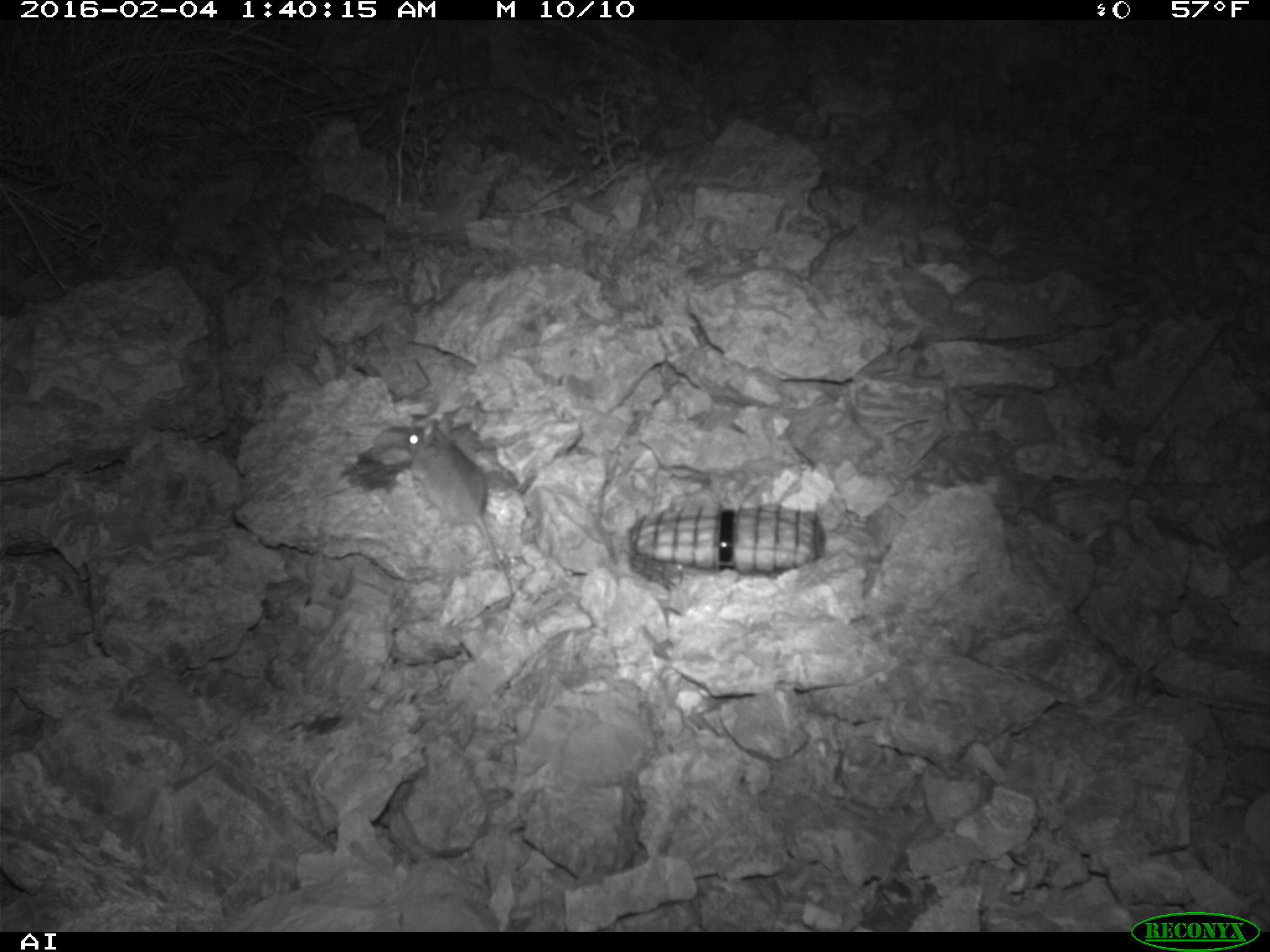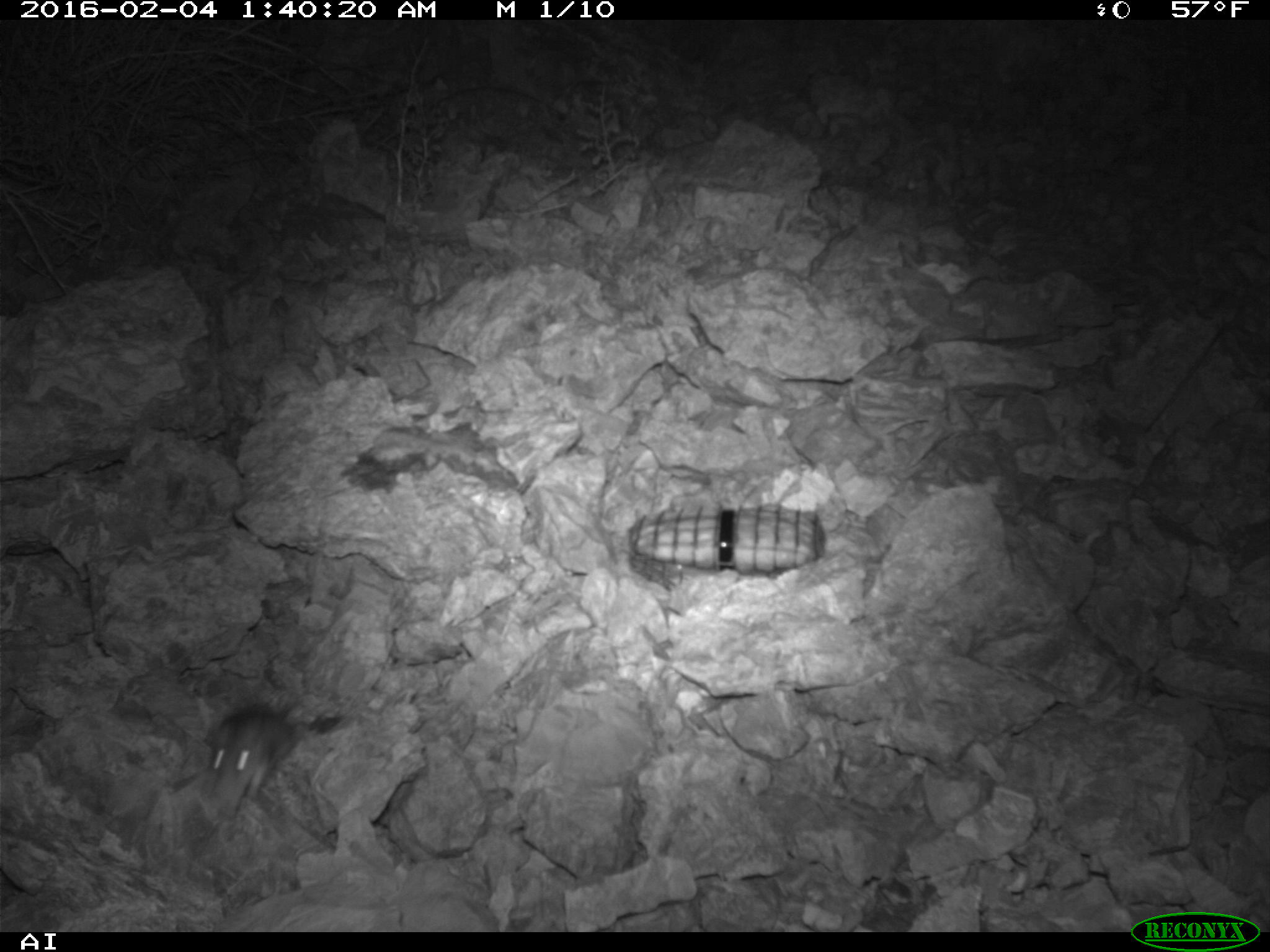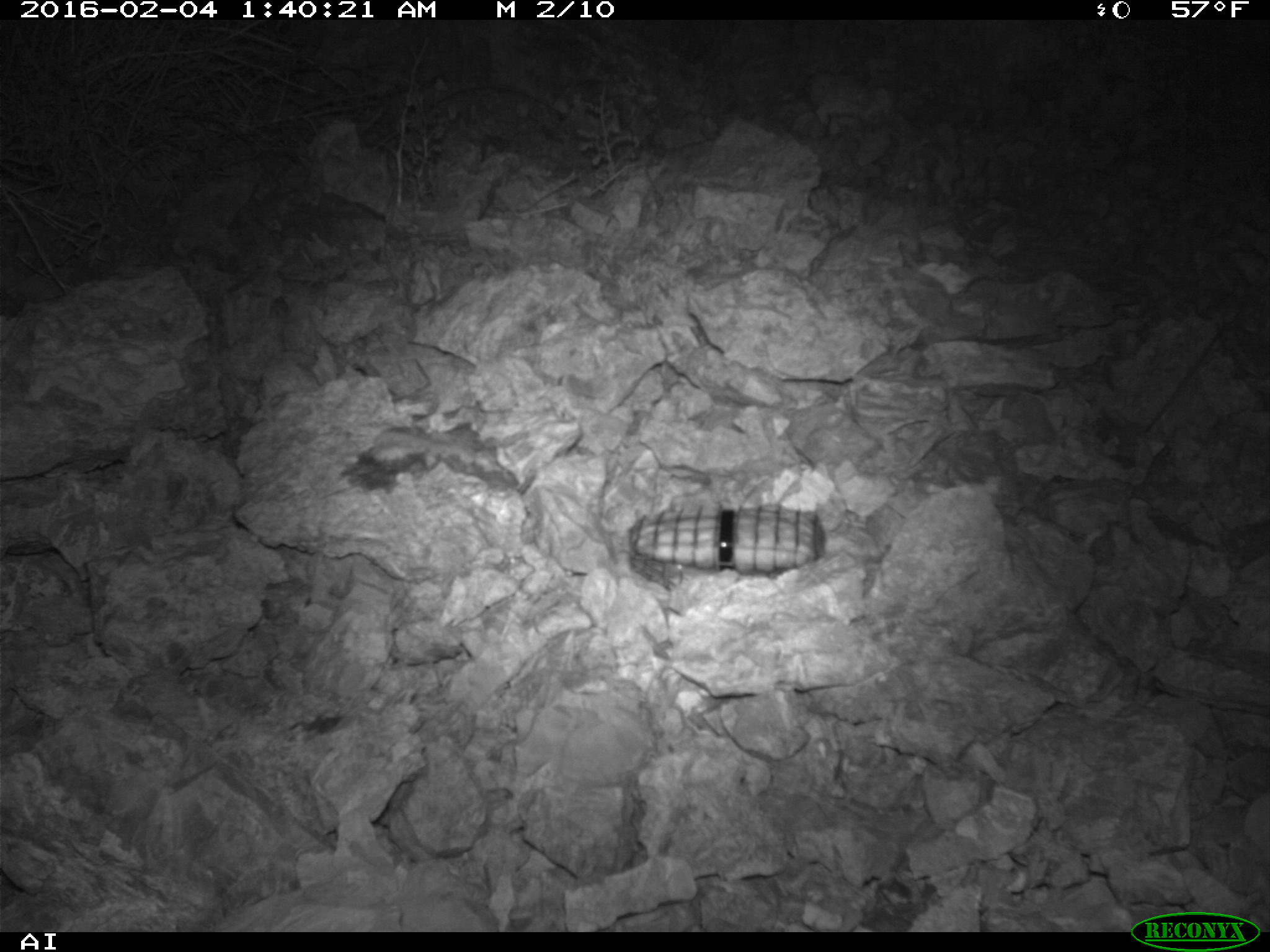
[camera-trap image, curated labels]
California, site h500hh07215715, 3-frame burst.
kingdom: Animalia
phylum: Chordata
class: Mammalia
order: Rodentia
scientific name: Rodentia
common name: rodent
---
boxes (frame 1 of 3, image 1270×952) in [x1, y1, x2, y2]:
rodent: [406, 418, 512, 610]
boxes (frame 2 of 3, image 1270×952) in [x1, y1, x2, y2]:
rodent: [207, 697, 298, 798]